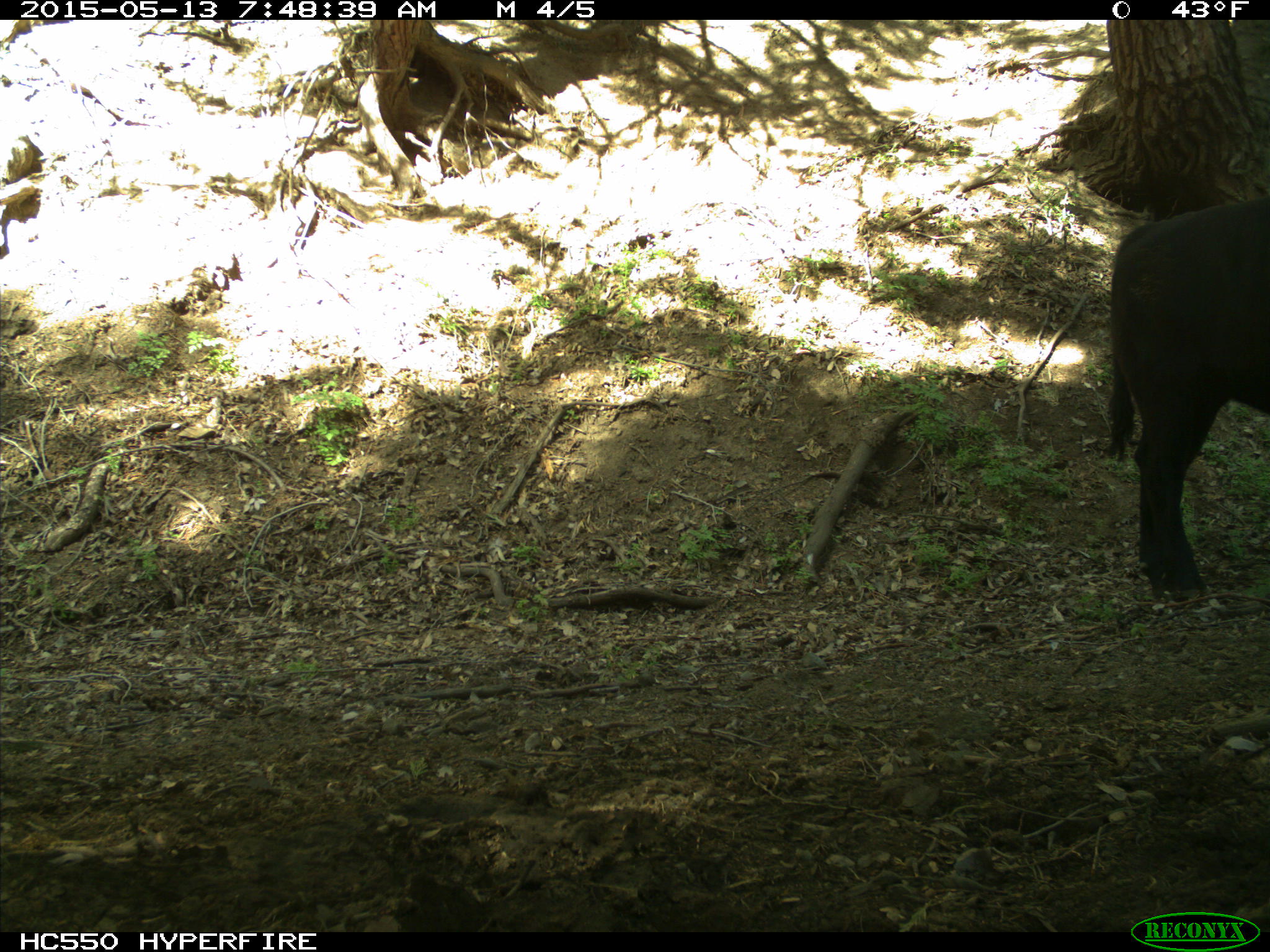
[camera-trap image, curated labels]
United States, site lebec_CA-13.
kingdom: Animalia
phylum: Chordata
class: Mammalia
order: Artiodactyla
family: Bovidae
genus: Bos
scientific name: Bos taurus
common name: domestic cow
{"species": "Bos taurus (domestic cow)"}